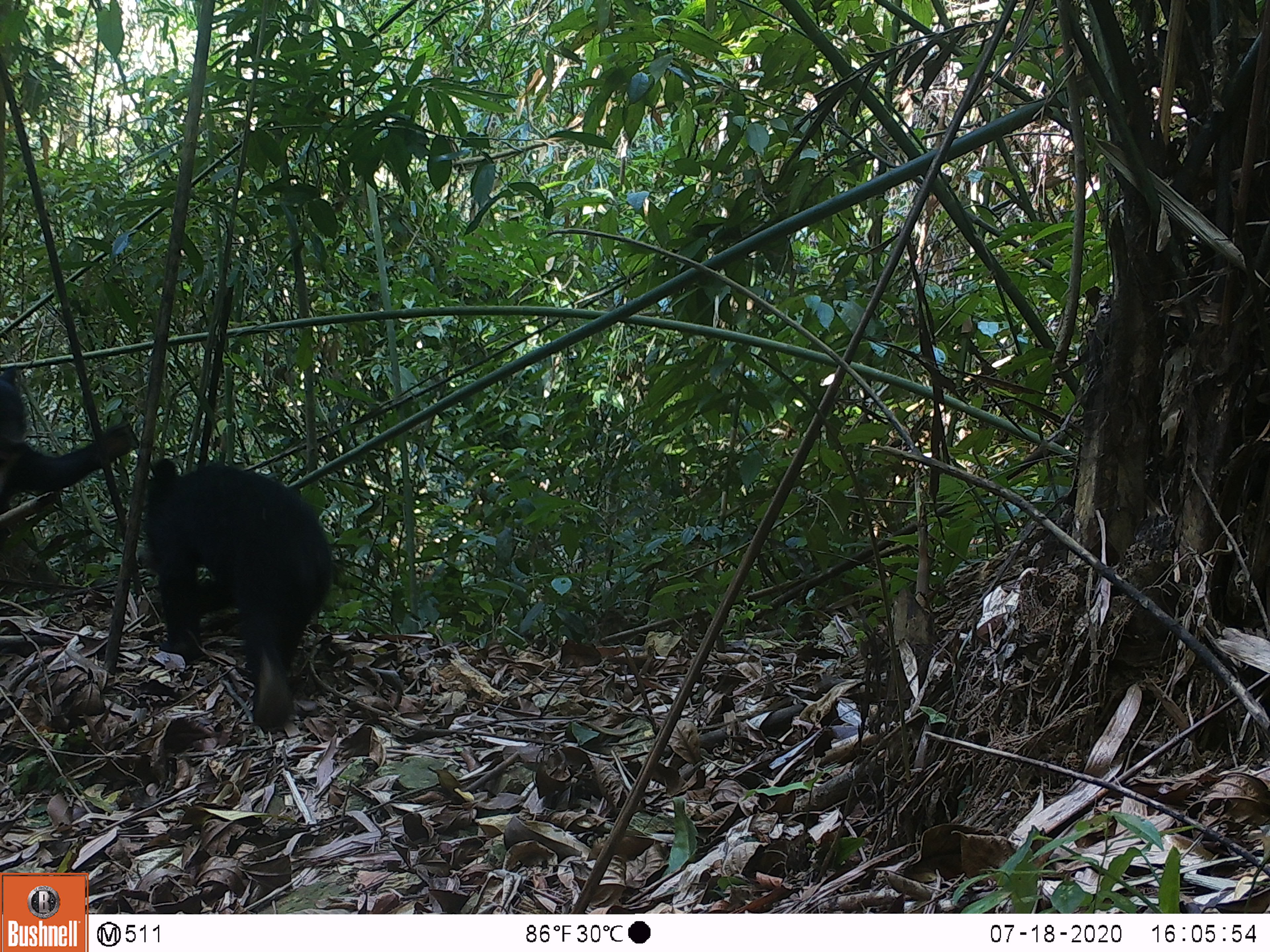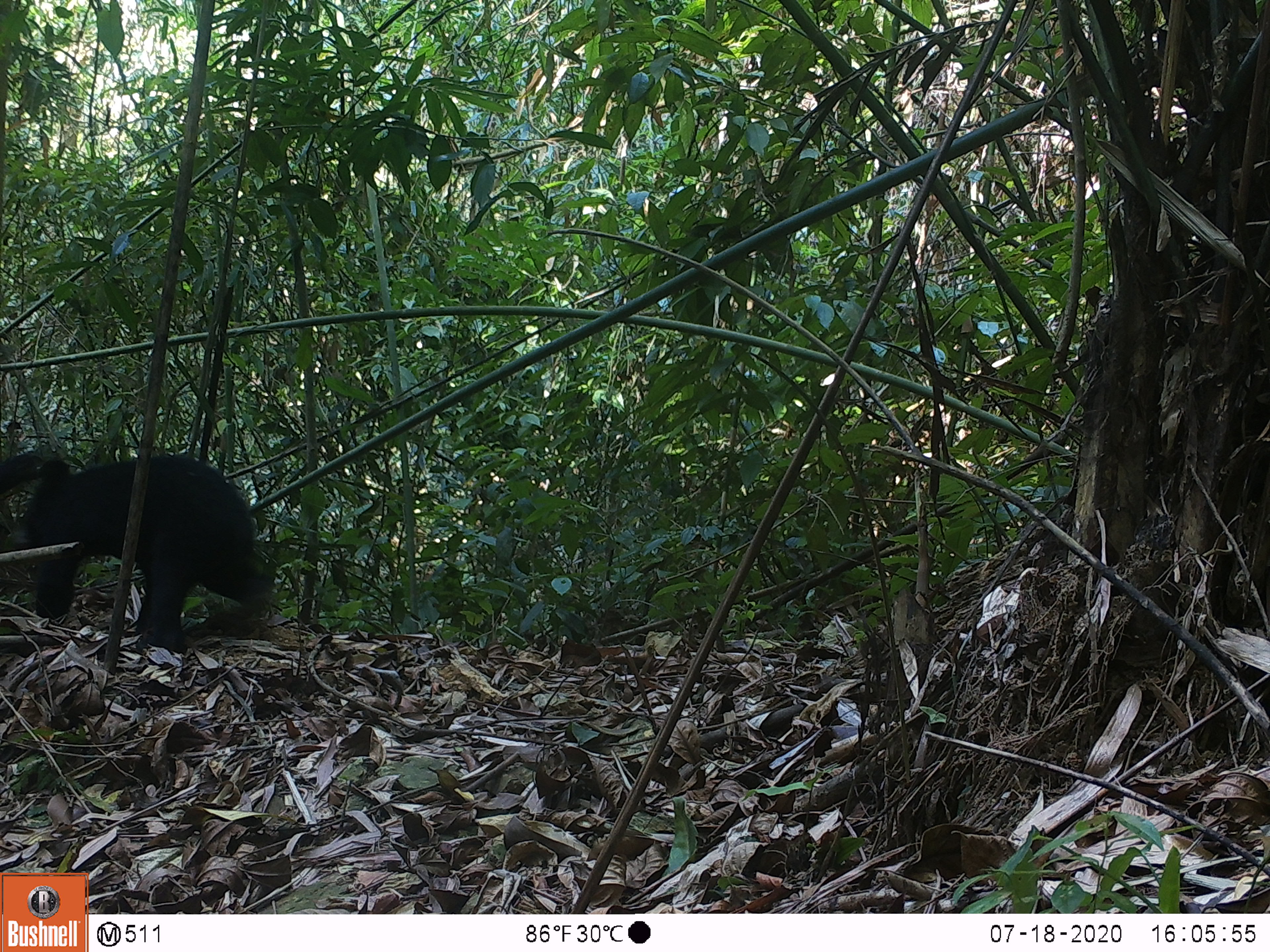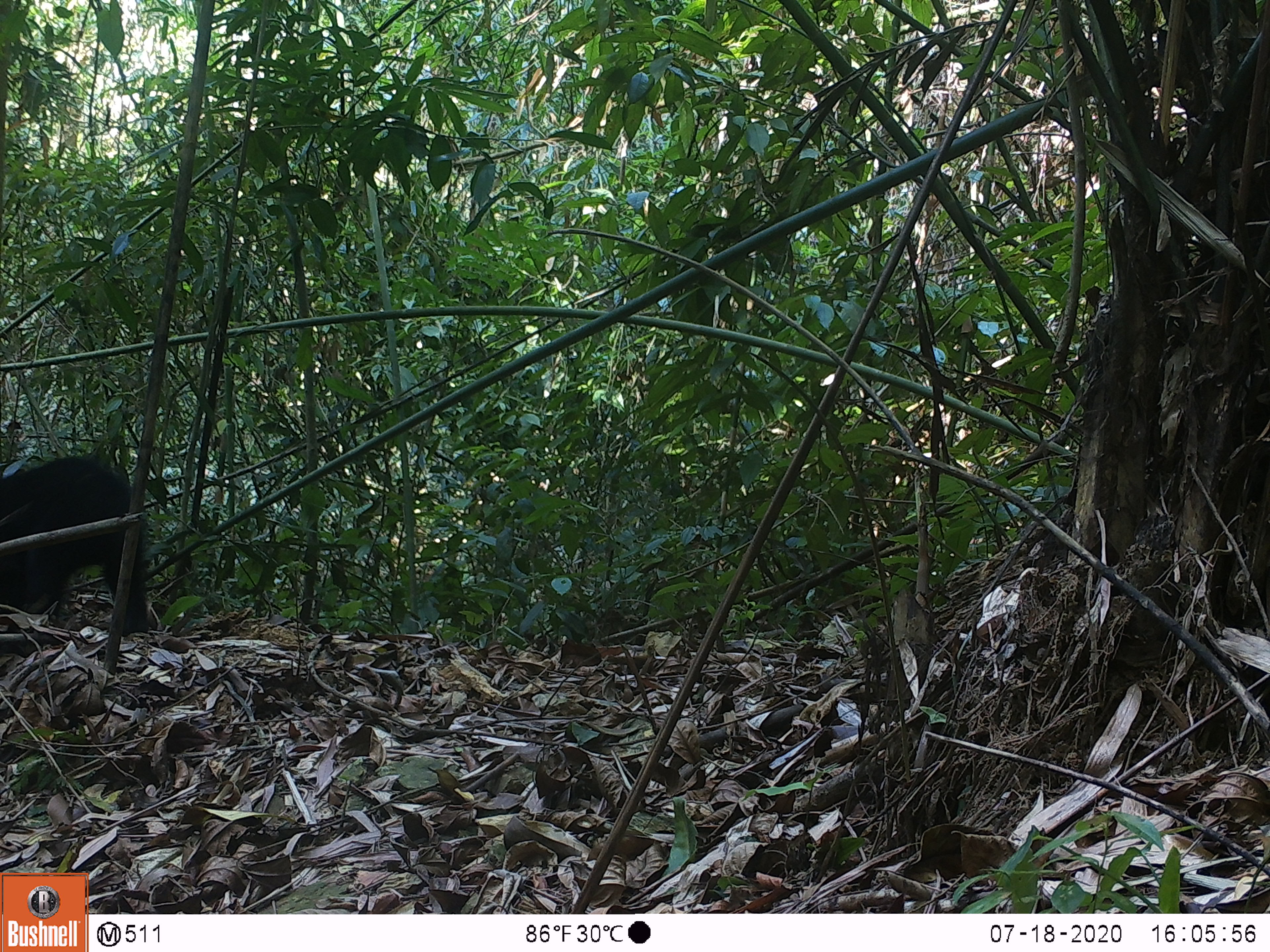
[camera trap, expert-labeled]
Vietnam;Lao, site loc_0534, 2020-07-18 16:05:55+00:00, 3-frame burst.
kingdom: Animalia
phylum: Chordata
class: Mammalia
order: Carnivora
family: Ursidae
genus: Ursus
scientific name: Ursus thibetanus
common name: asian black bear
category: asiatic black bear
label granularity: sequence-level